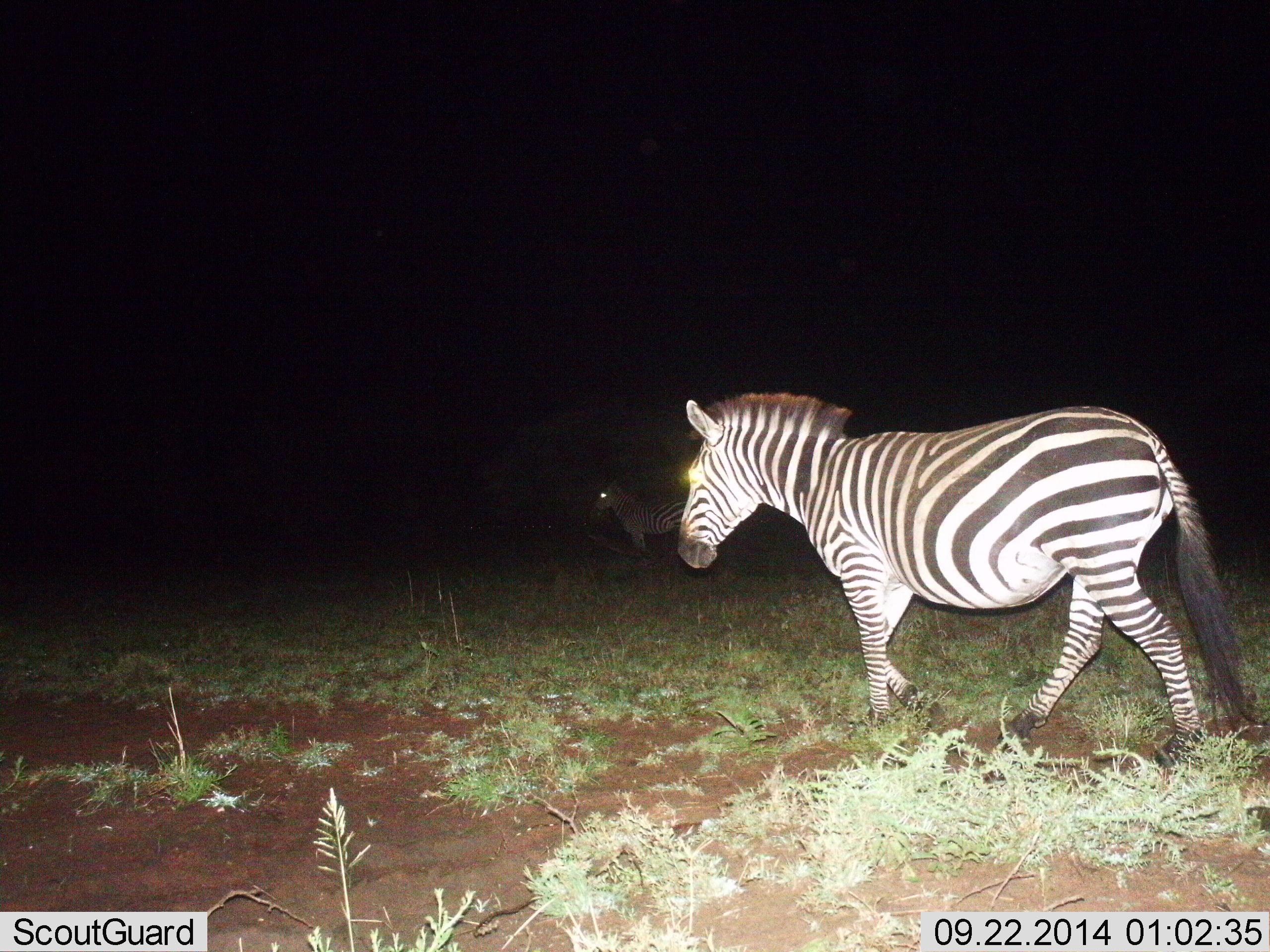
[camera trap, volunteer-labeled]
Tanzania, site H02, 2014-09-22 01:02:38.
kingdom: Animalia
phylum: Chordata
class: Mammalia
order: Perissodactyla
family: Equidae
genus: Equus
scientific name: Equus quagga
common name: plains zebra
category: zebra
Zebra (plains zebra) (Equus quagga), count 2. Behavior (volunteer vote fractions): standing 70%, resting 0%, moving 60%, interacting 0%. Young present (vote fraction): 0%. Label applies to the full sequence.